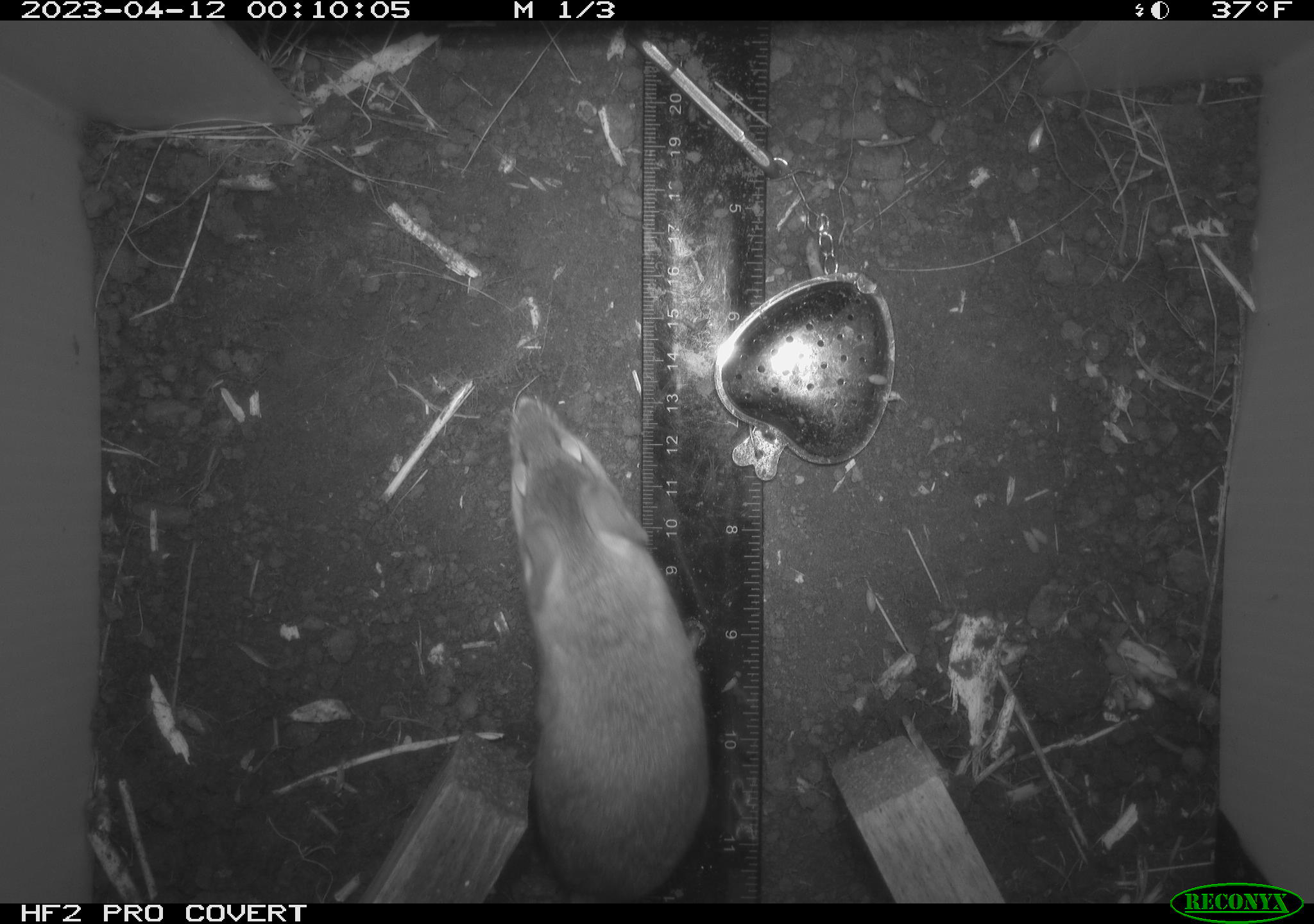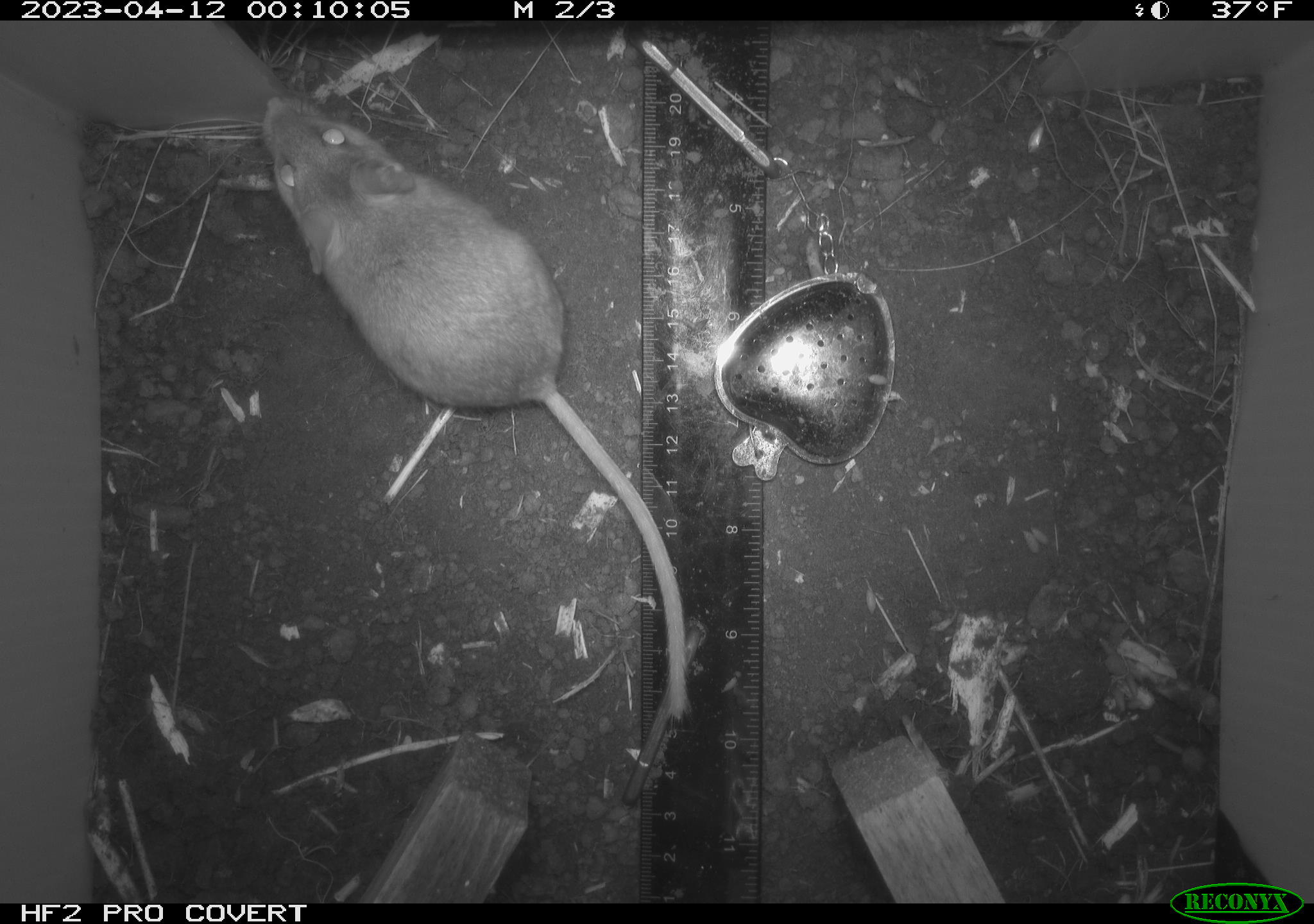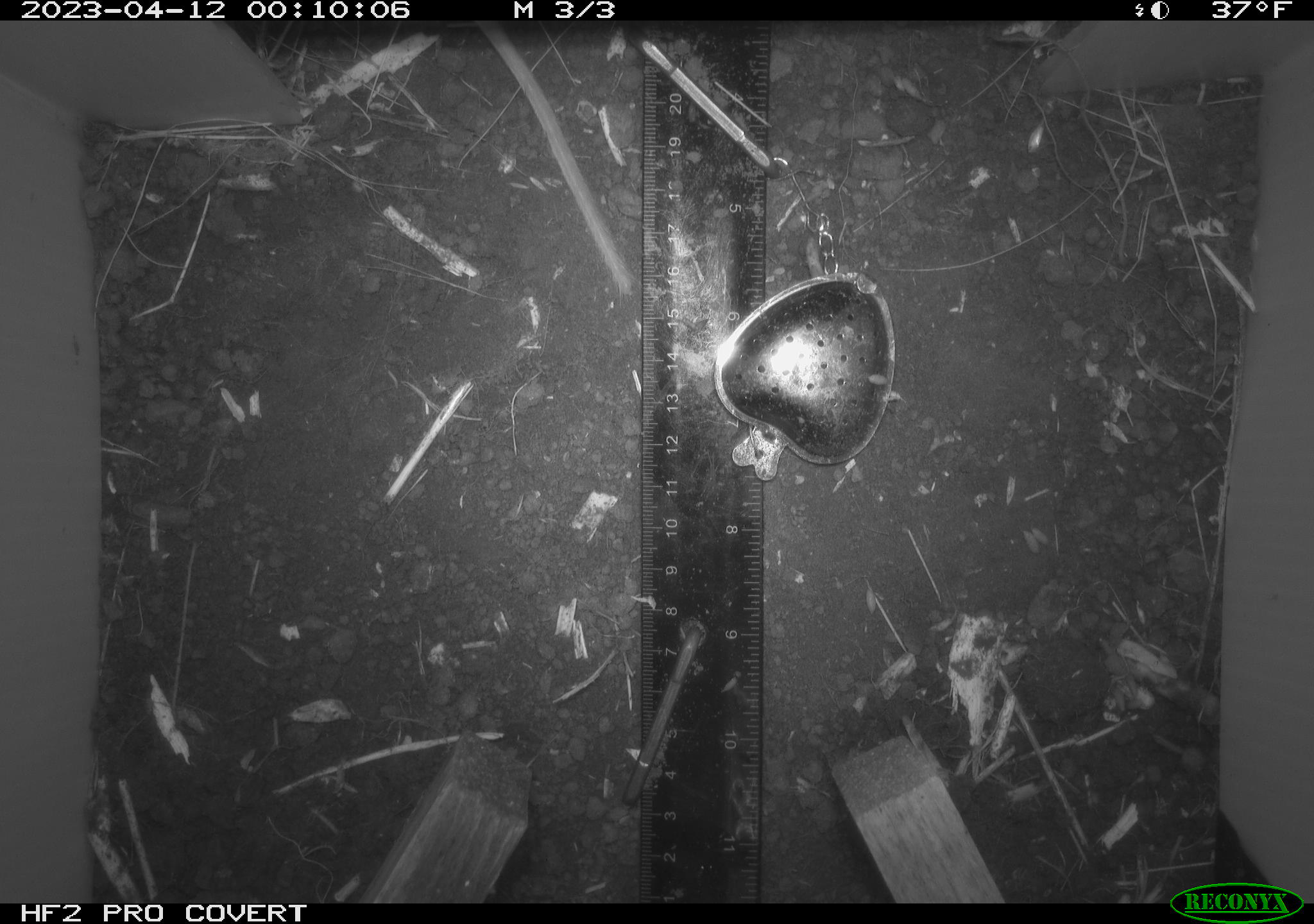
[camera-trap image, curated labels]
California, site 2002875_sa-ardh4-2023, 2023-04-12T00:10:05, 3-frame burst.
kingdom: Animalia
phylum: Chordata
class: Mammalia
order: Rodentia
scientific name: Rodentia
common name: mouse species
Mouse species (Rodentia).